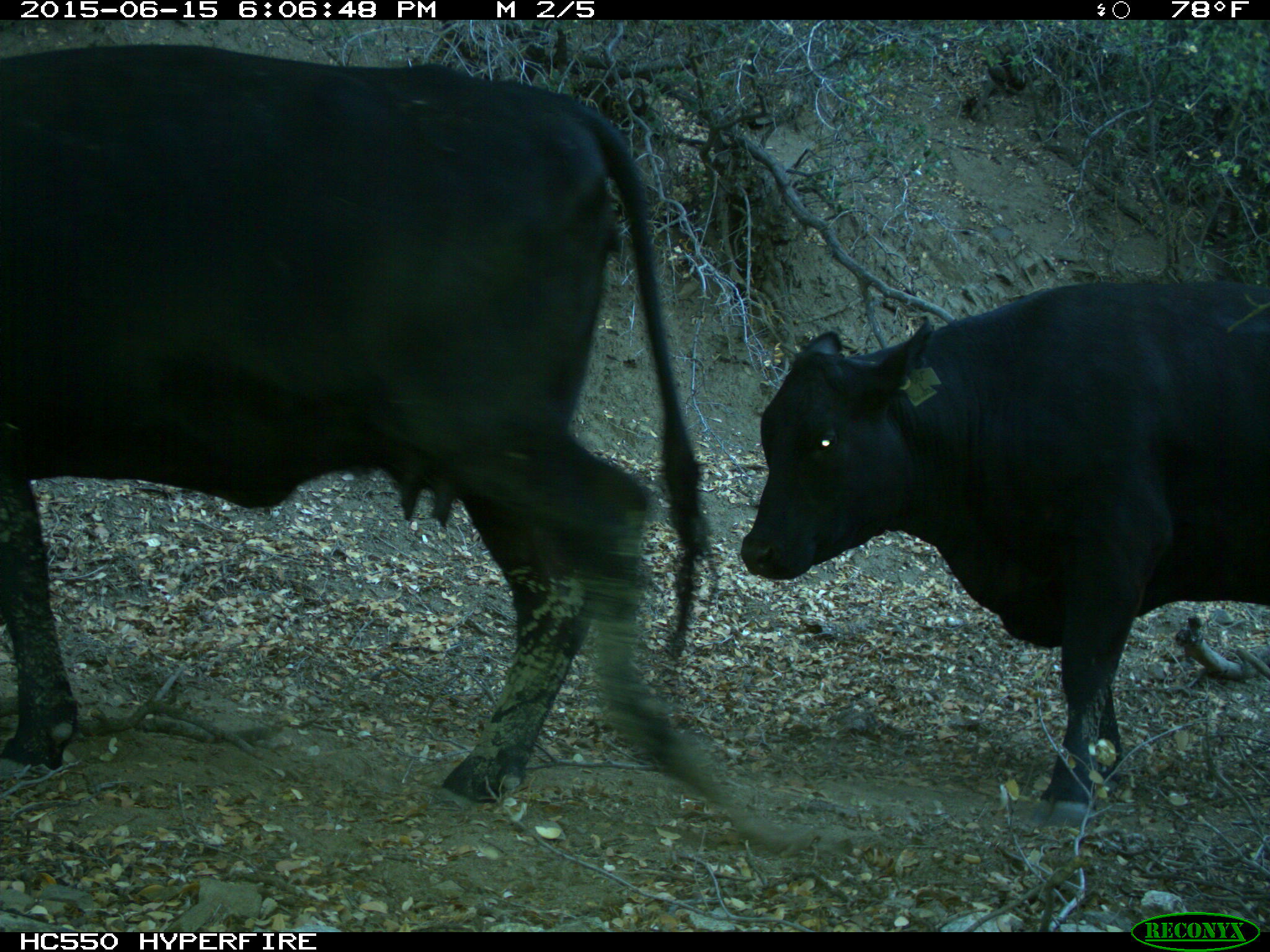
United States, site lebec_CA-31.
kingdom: Animalia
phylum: Chordata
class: Mammalia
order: Artiodactyla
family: Bovidae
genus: Bos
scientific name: Bos taurus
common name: domestic cow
Bos taurus (domestic cow).